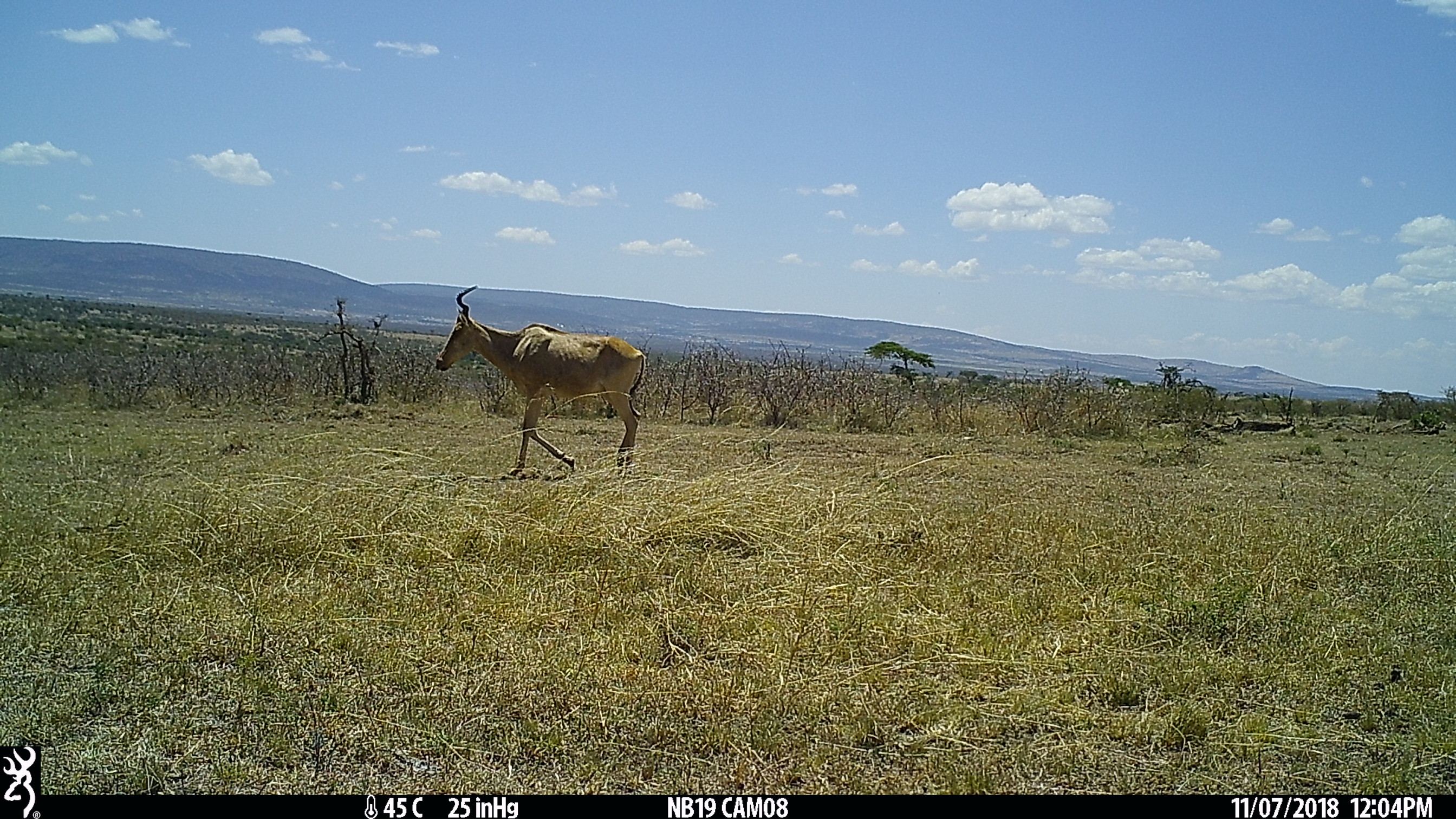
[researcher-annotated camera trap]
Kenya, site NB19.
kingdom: Animalia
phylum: Chordata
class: Mammalia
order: Artiodactyla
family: Bovidae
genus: Alcelaphus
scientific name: Alcelaphus buselaphus cokii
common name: coke's hartebeest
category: hartebeest cokes